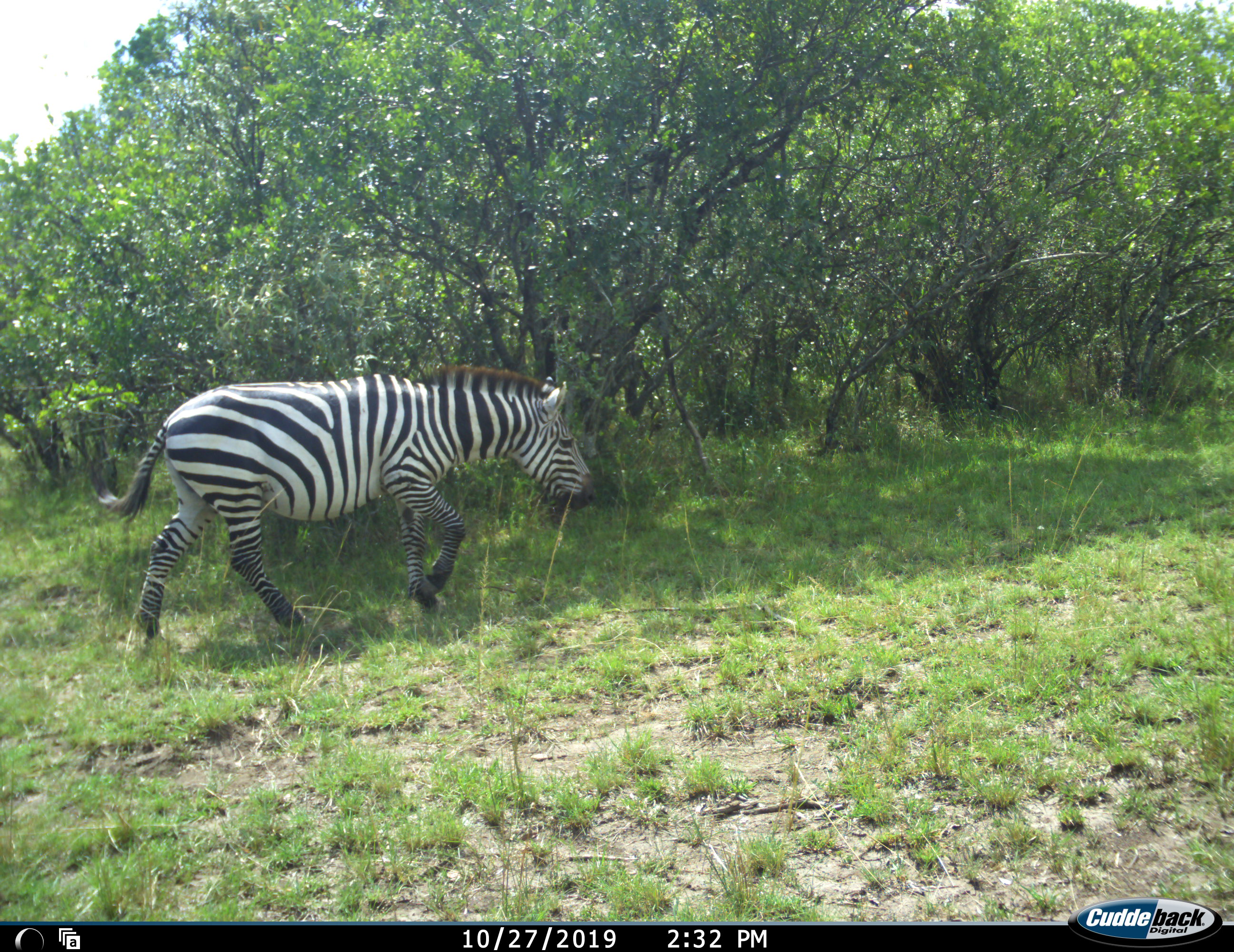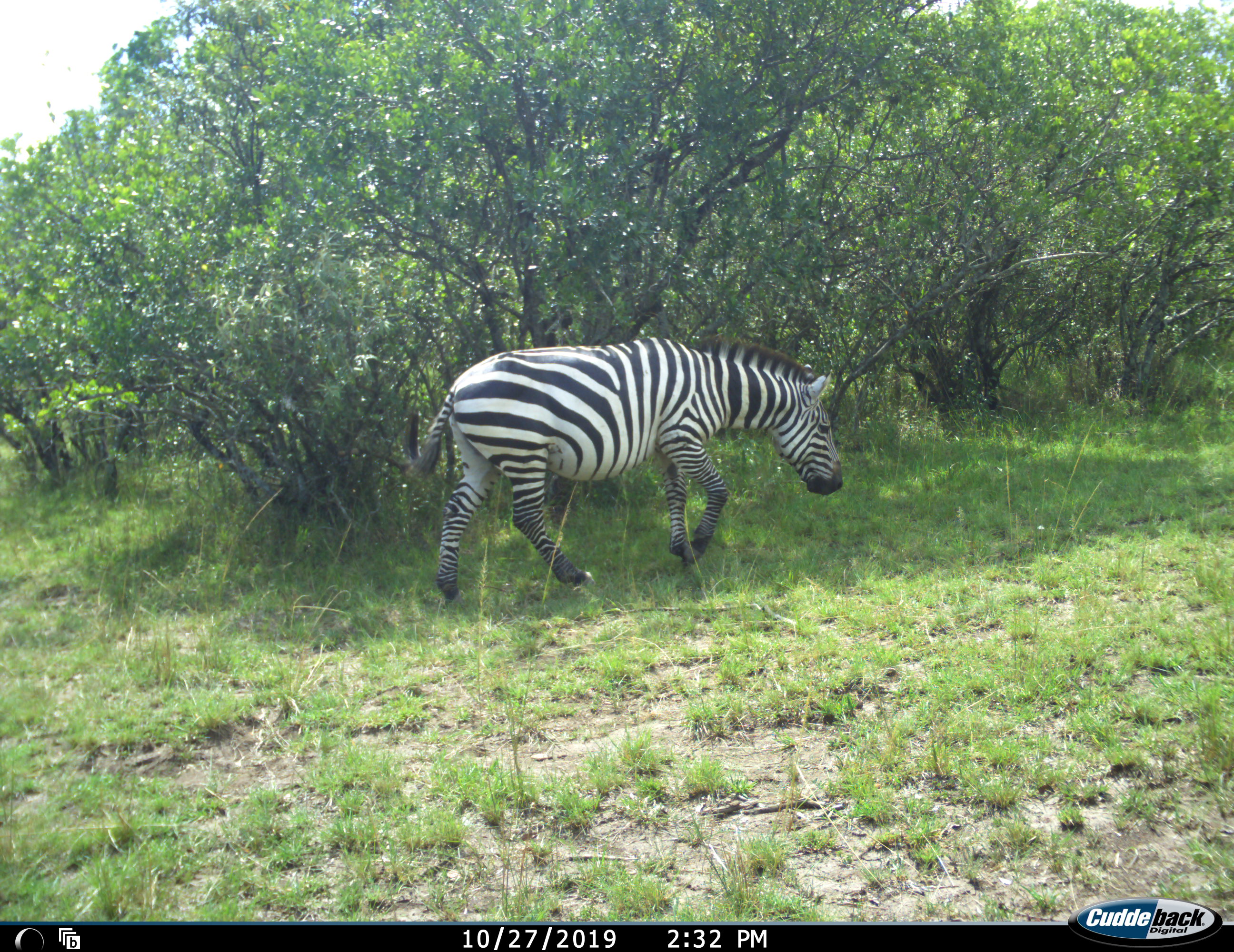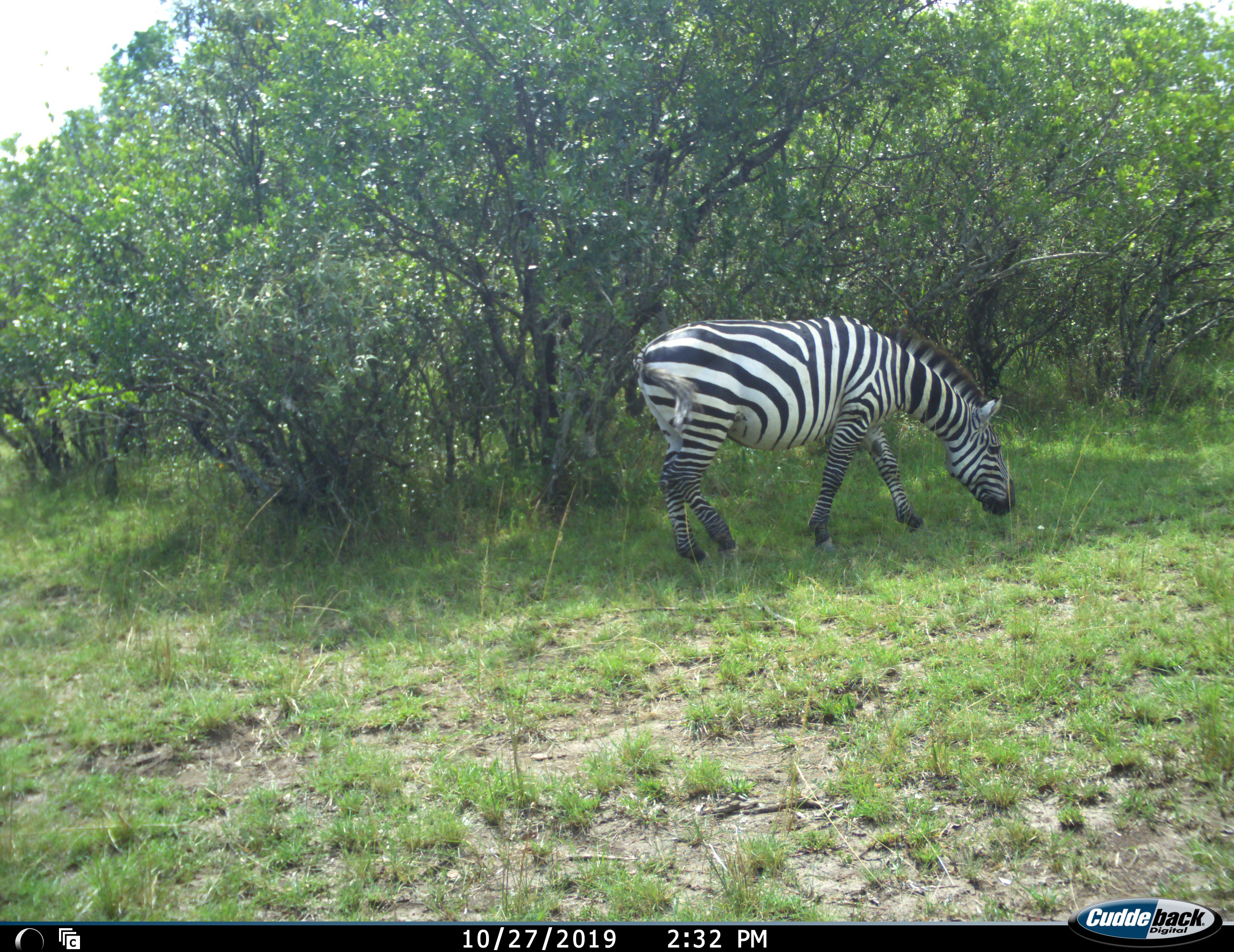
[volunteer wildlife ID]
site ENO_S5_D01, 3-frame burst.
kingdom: Animalia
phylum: Chordata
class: Mammalia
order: Perissodactyla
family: Equidae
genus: Equus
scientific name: Equus quagga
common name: plains zebra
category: zebraplains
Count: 1.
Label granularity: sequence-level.